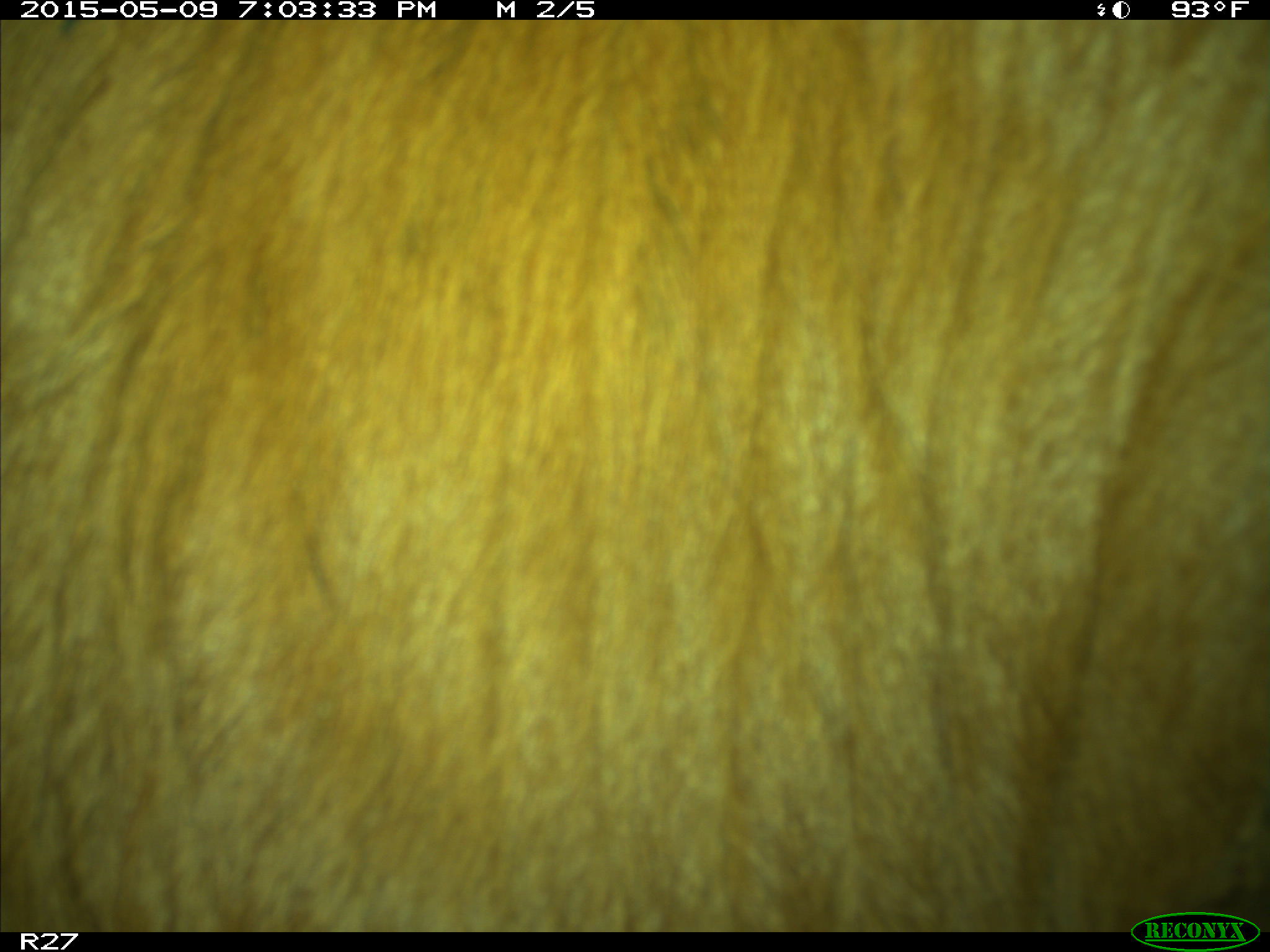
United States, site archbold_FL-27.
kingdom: Animalia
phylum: Chordata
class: Mammalia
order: Artiodactyla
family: Bovidae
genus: Bos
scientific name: Bos taurus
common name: domestic cow